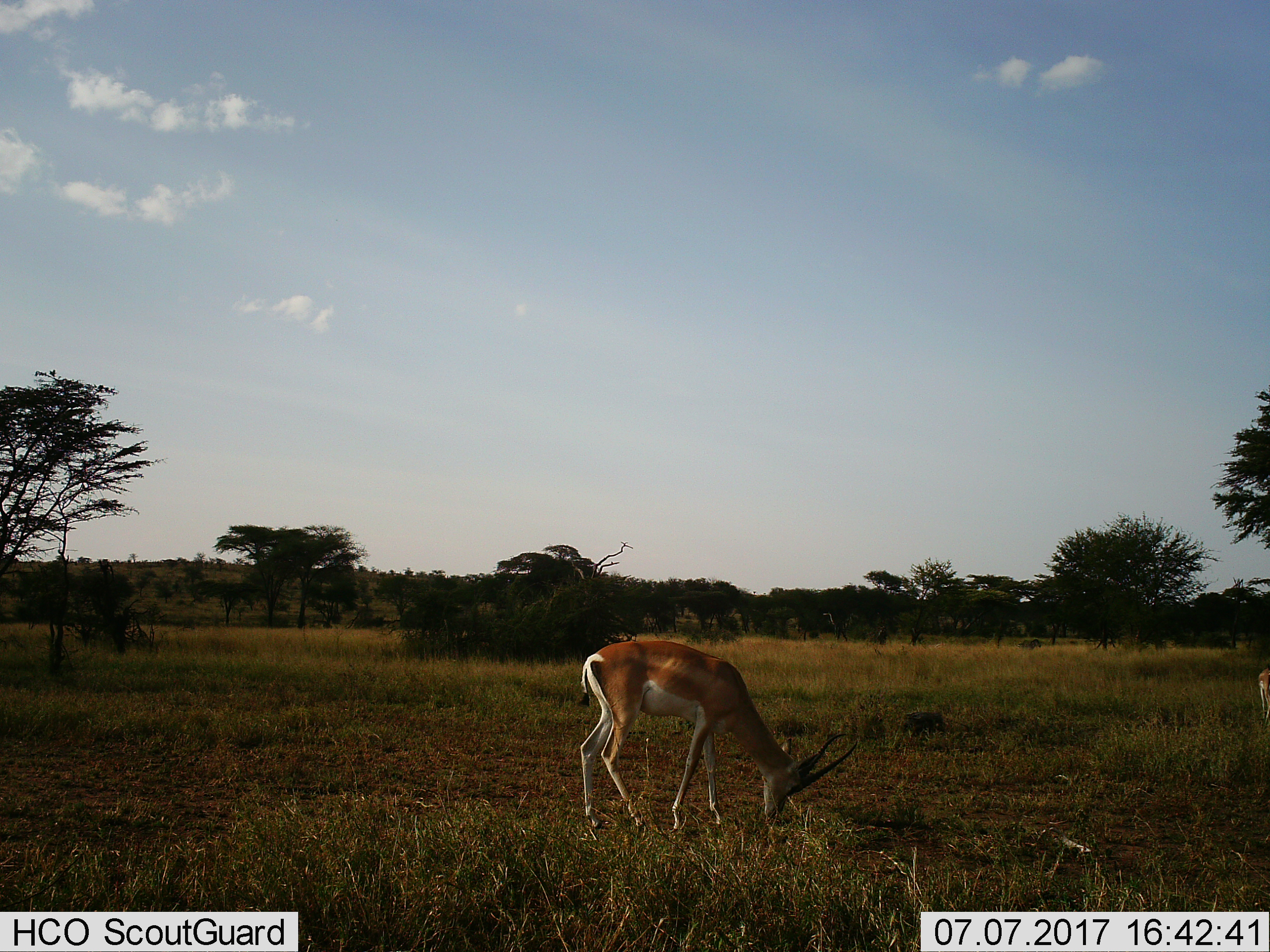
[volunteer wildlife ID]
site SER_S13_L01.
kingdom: Animalia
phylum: Chordata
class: Mammalia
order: Artiodactyla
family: Bovidae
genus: Nanger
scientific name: Nanger granti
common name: grant's gazelle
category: gazellegrants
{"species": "gazellegrants (grant's gazelle) (Nanger granti)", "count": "2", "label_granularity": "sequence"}